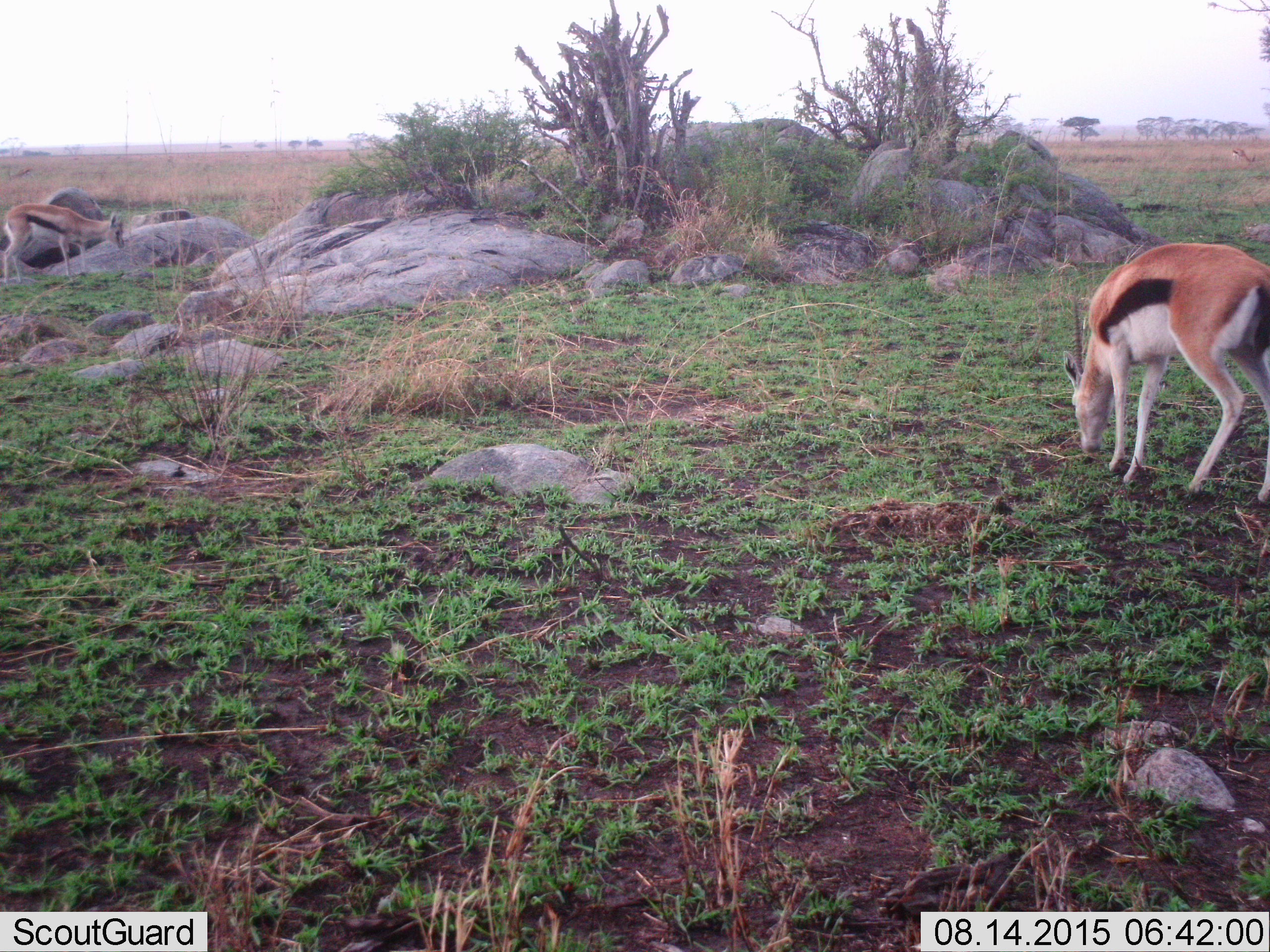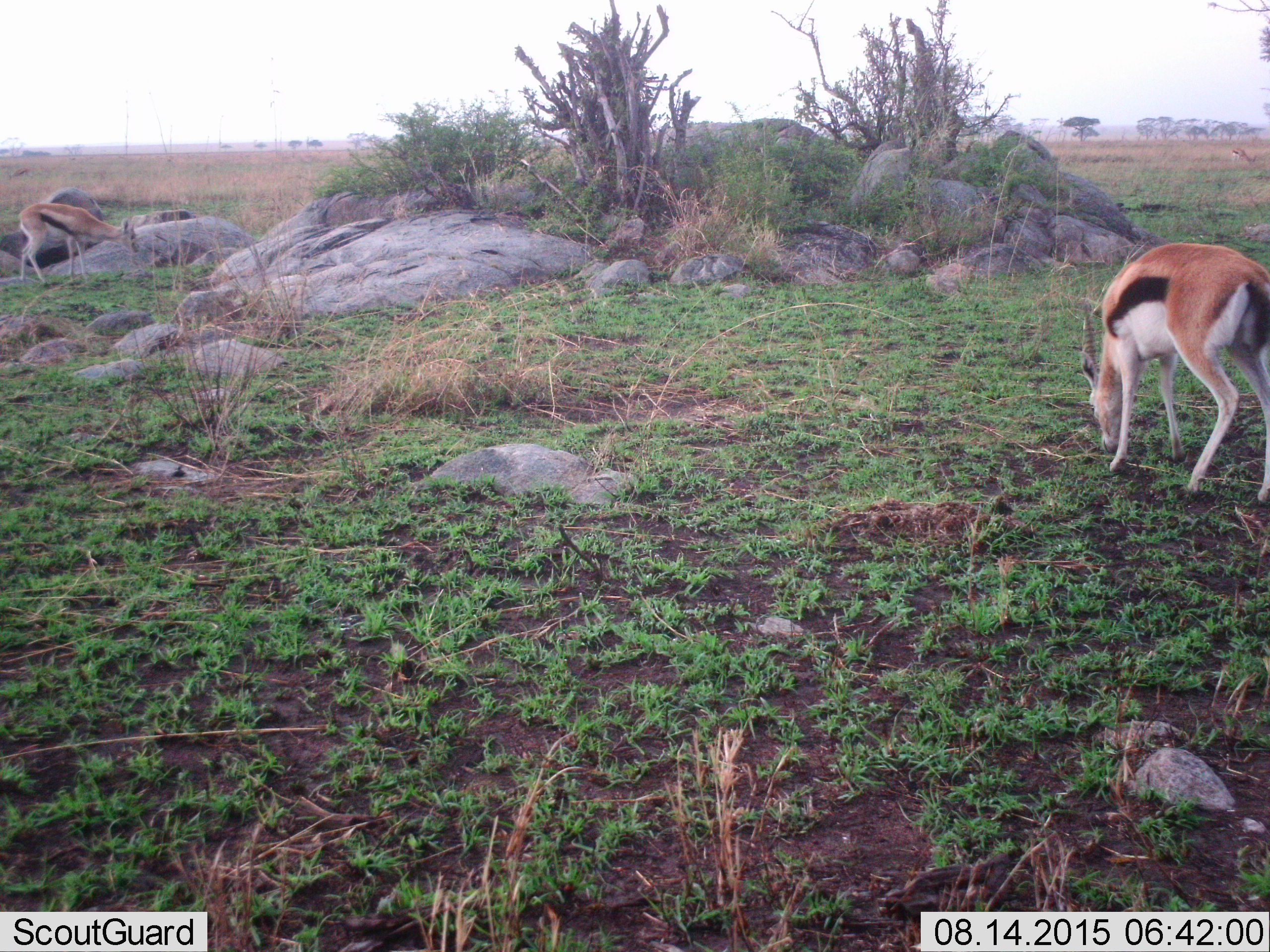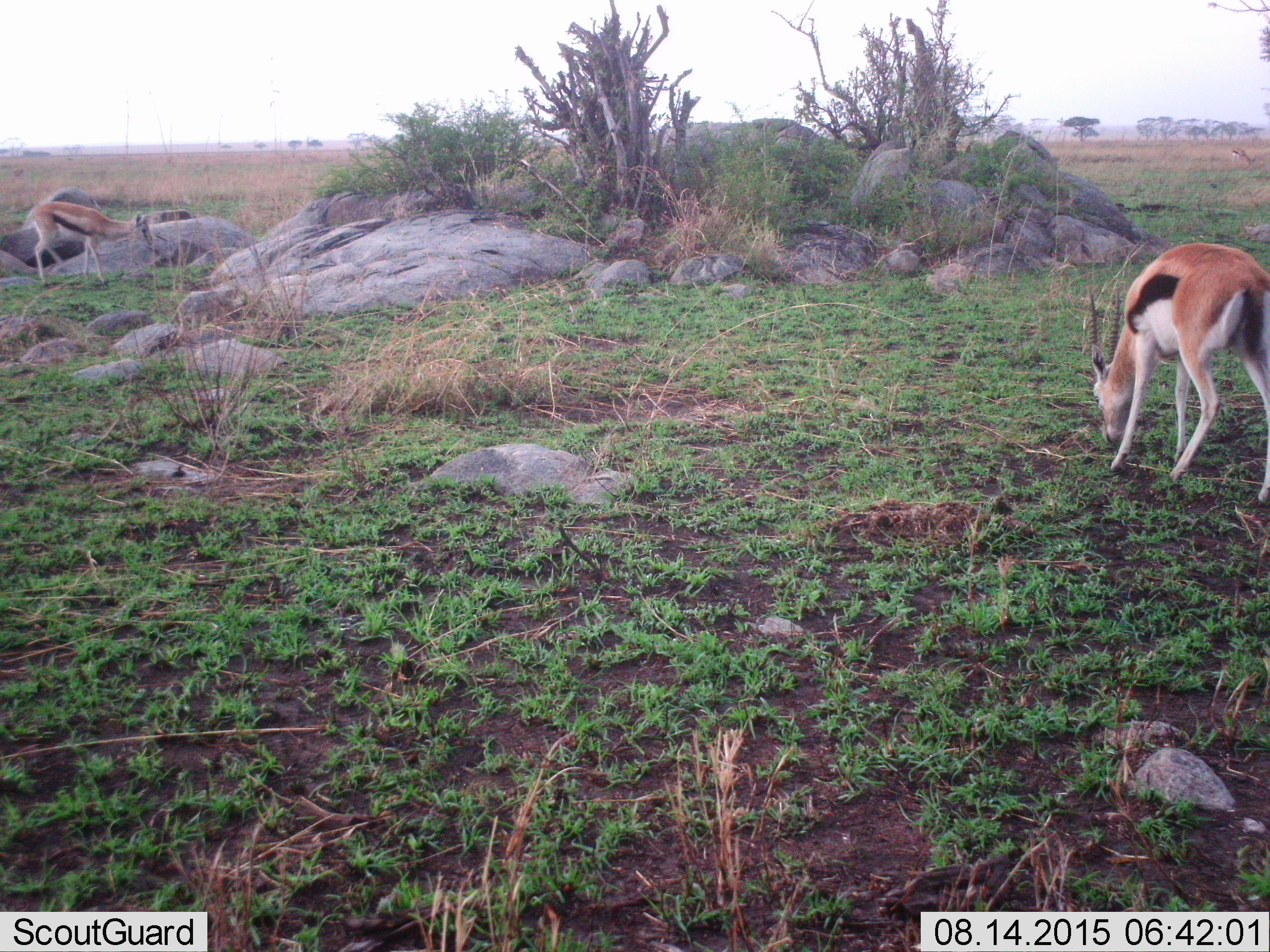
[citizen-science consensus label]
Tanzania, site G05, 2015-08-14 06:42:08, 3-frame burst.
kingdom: Animalia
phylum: Chordata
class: Mammalia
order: Artiodactyla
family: Bovidae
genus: Eudorcas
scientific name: Eudorcas thomsonii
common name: thomson's gazelle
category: gazellethomsons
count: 2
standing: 24%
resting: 0%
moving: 12%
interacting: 0%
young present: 0%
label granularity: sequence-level